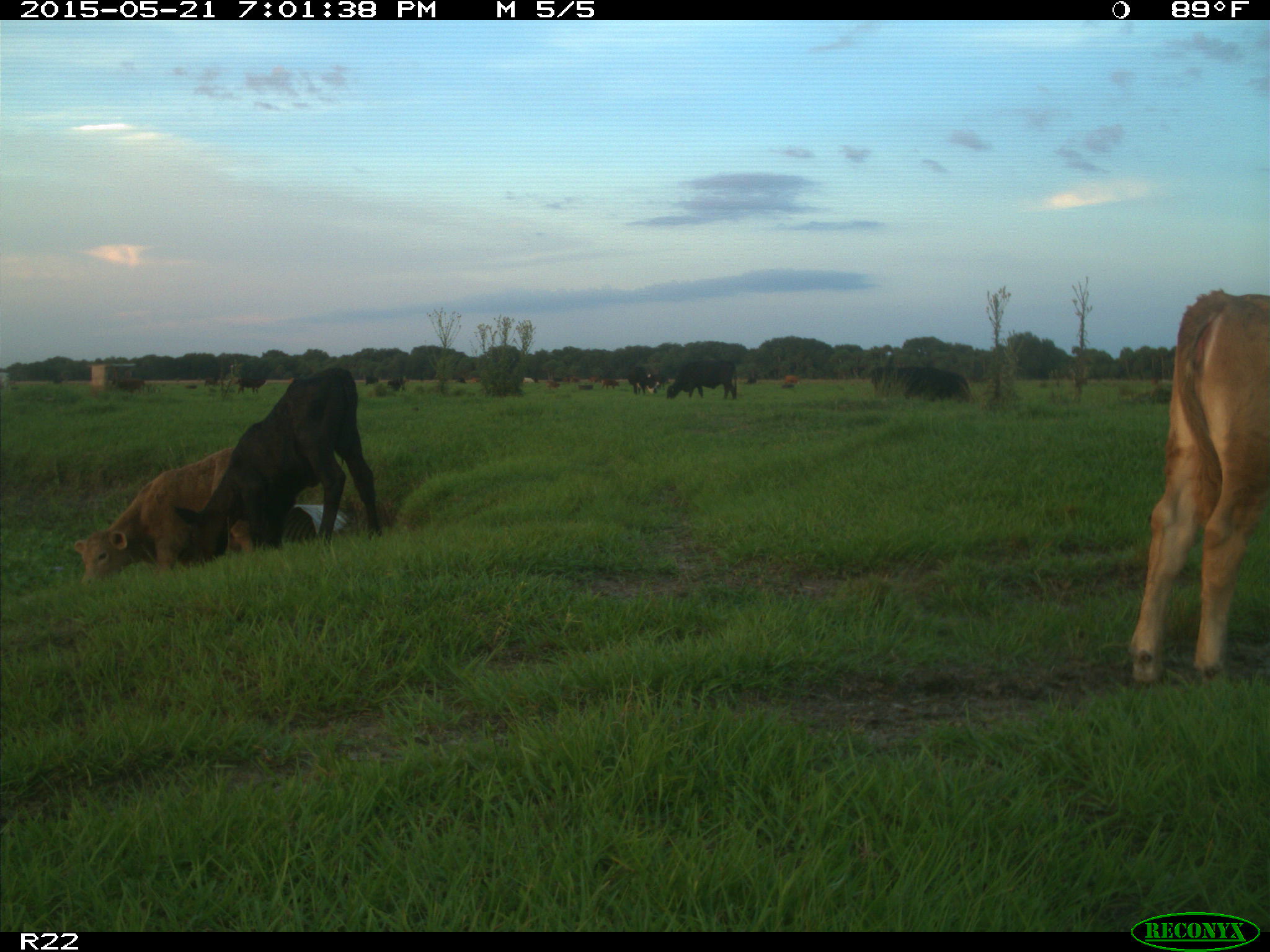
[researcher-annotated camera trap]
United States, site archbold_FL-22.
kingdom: Animalia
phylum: Chordata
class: Mammalia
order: Artiodactyla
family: Bovidae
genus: Bos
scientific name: Bos taurus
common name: domestic cow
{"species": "Bos taurus (domestic cow)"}